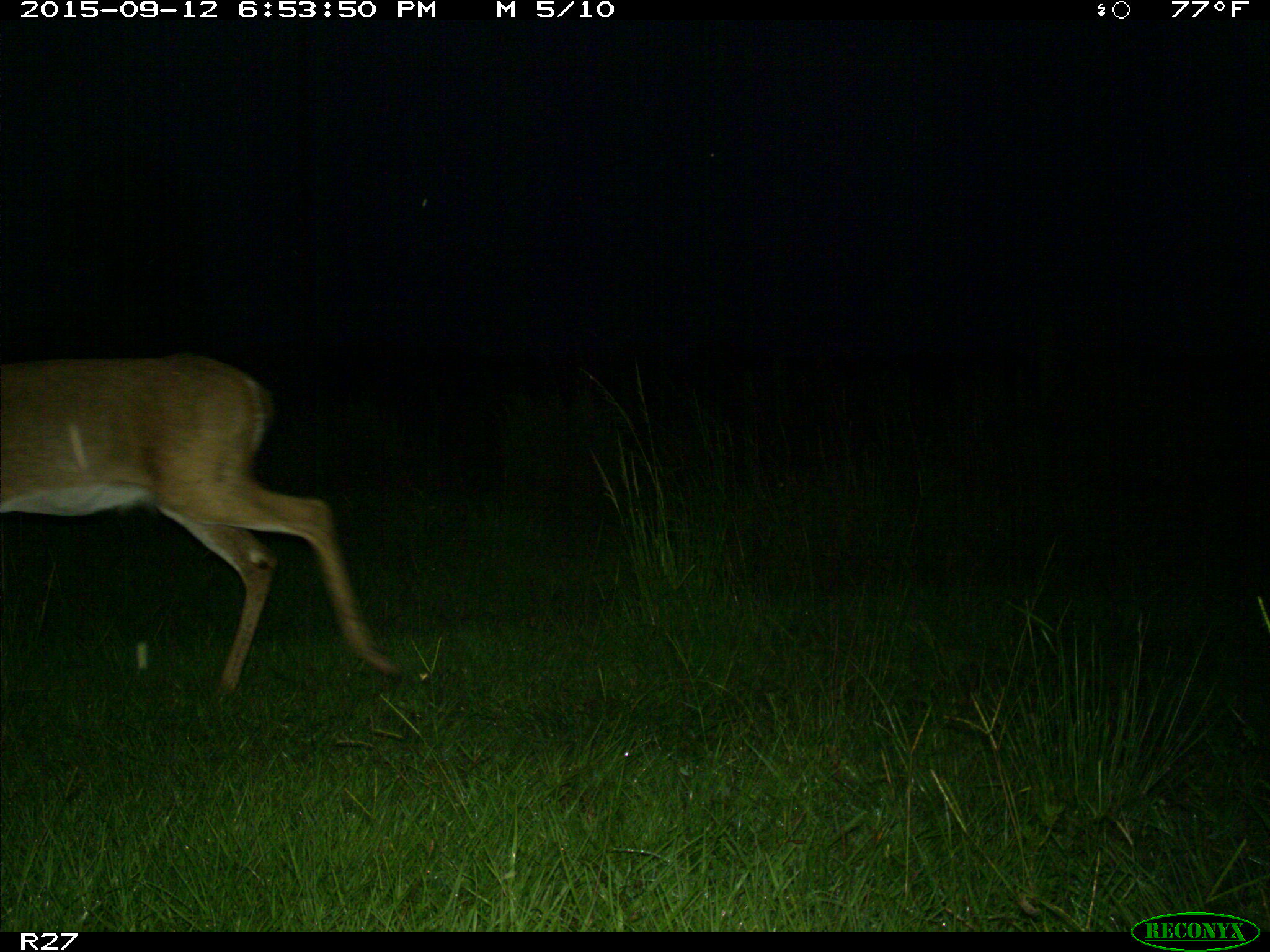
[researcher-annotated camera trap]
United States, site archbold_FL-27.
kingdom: Animalia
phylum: Chordata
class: Mammalia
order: Artiodactyla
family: Cervidae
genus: Odocoileus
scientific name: Odocoileus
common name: deer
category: unidentified deer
Unidentified deer (deer) (Odocoileus).